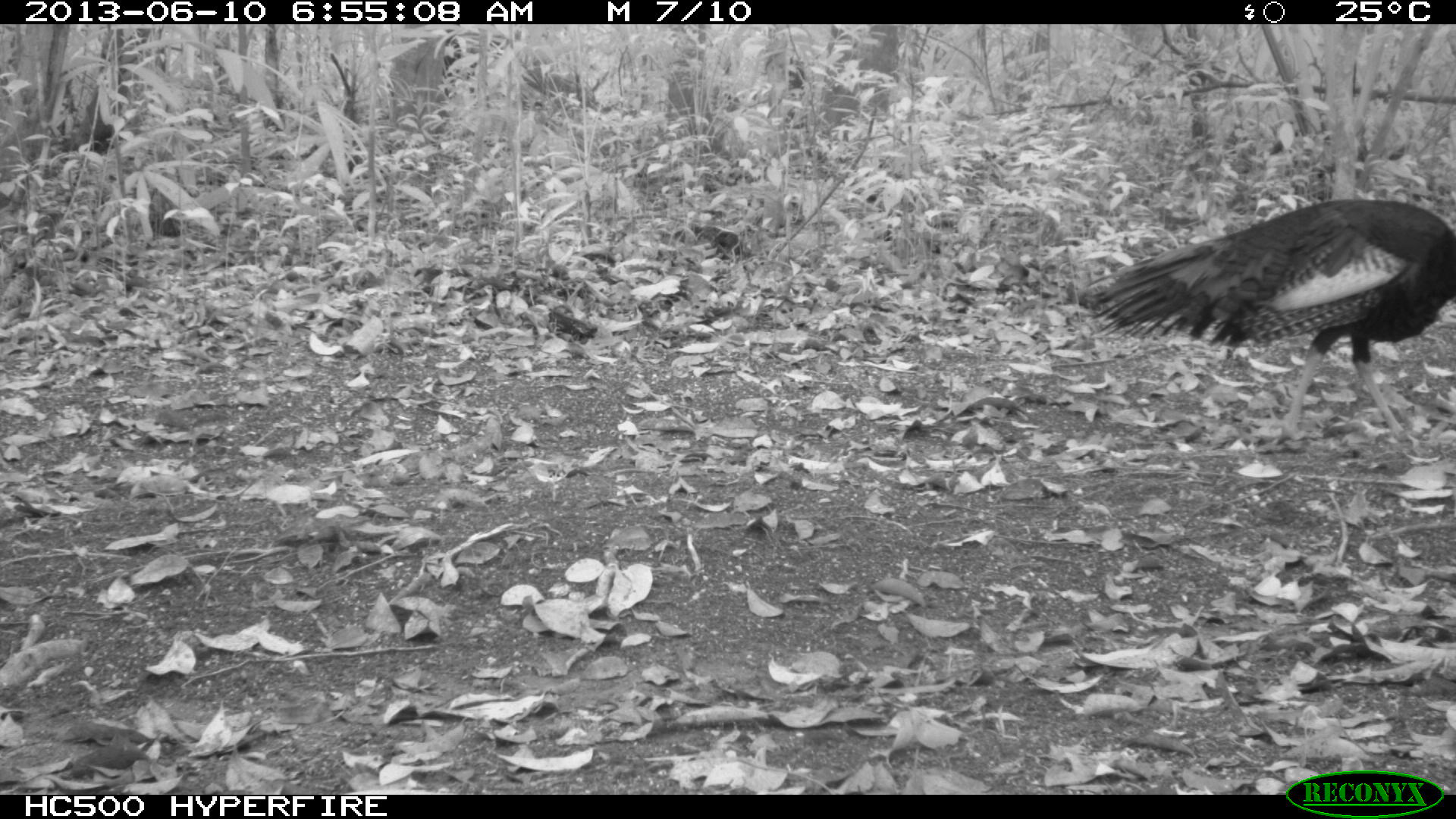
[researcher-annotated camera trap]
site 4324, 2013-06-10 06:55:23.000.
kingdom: Animalia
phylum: Chordata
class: Aves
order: Galliformes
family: Phasianidae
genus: Meleagris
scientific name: Meleagris ocellata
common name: ocellated turkey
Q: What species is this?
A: Meleagris ocellata (ocellated turkey).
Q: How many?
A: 1.